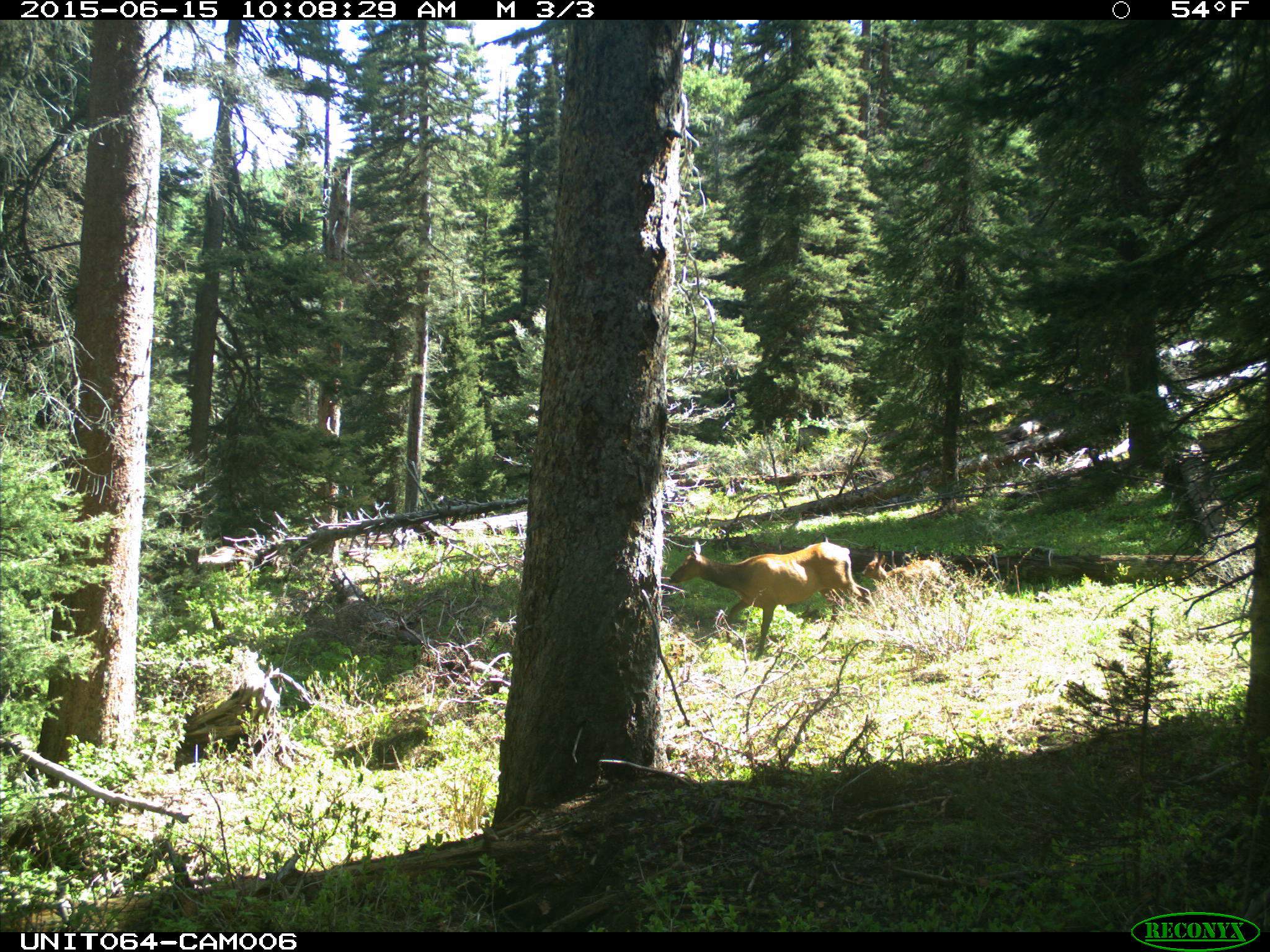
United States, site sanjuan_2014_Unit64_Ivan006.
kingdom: Animalia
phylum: Chordata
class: Mammalia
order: Artiodactyla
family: Cervidae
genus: Cervus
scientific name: Cervus elaphus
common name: red deer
Cervus elaphus (red deer).